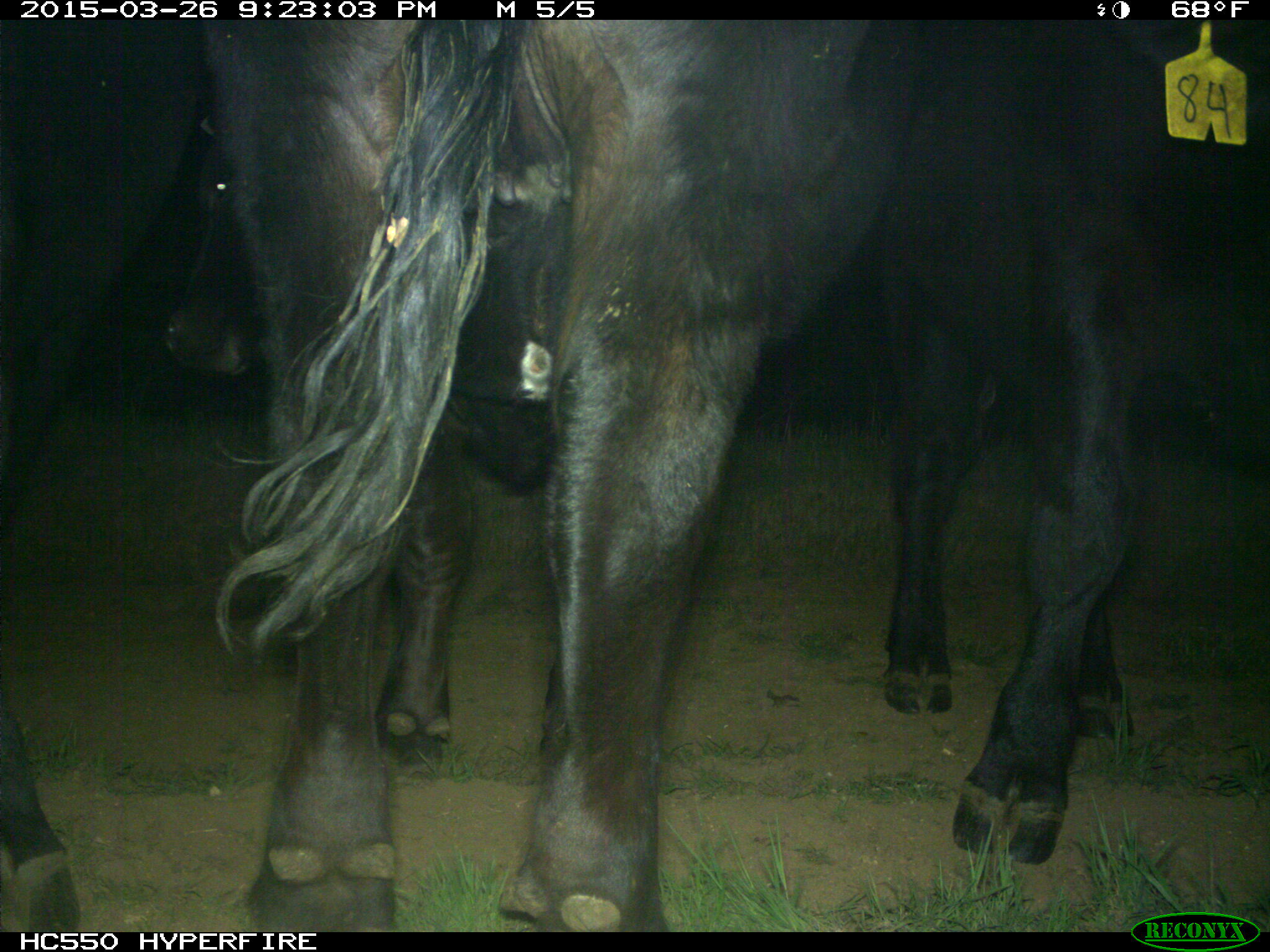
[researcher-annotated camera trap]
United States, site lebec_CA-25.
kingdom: Animalia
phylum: Chordata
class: Mammalia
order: Artiodactyla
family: Bovidae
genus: Bos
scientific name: Bos taurus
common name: domestic cow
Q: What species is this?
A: Bos taurus (domestic cow).